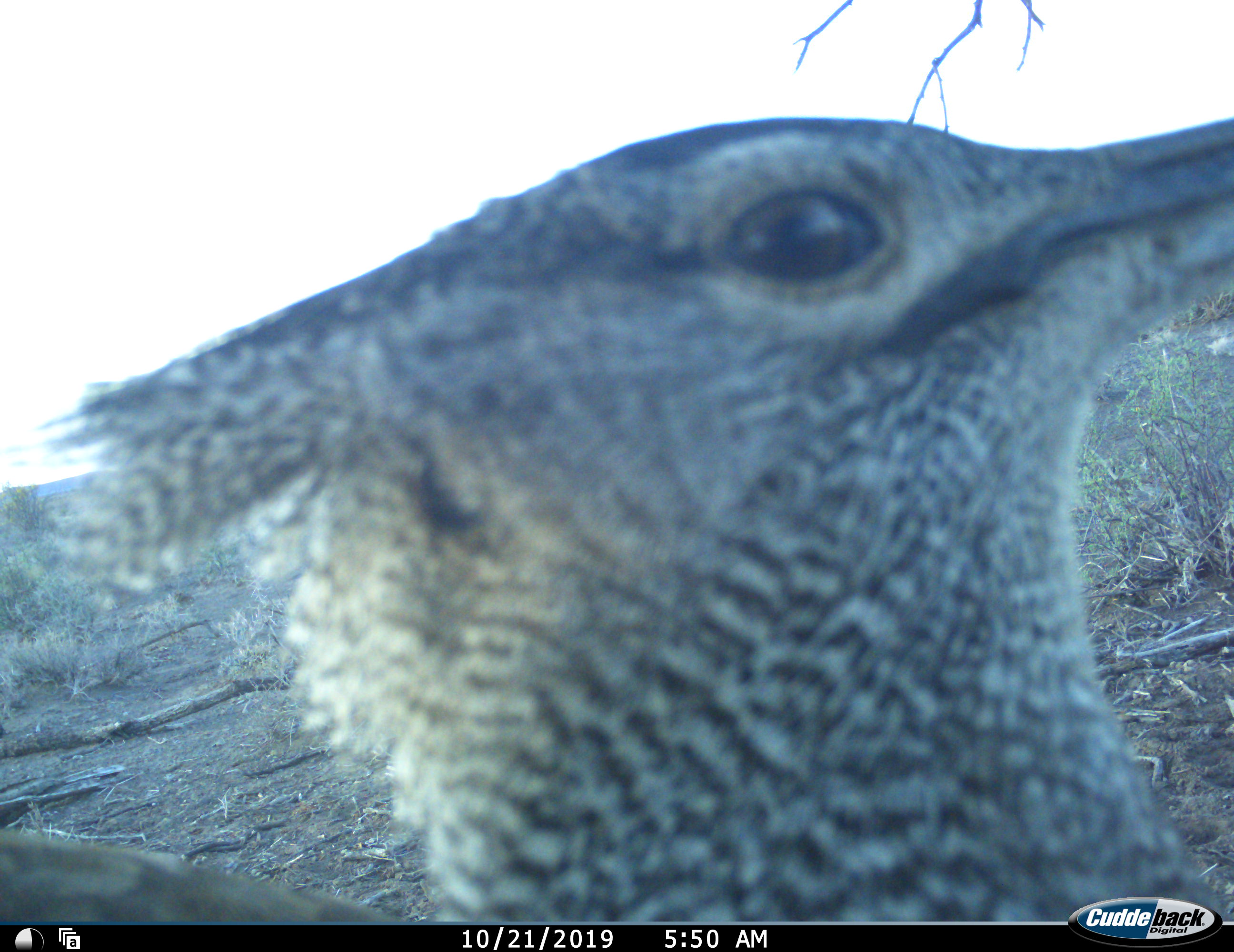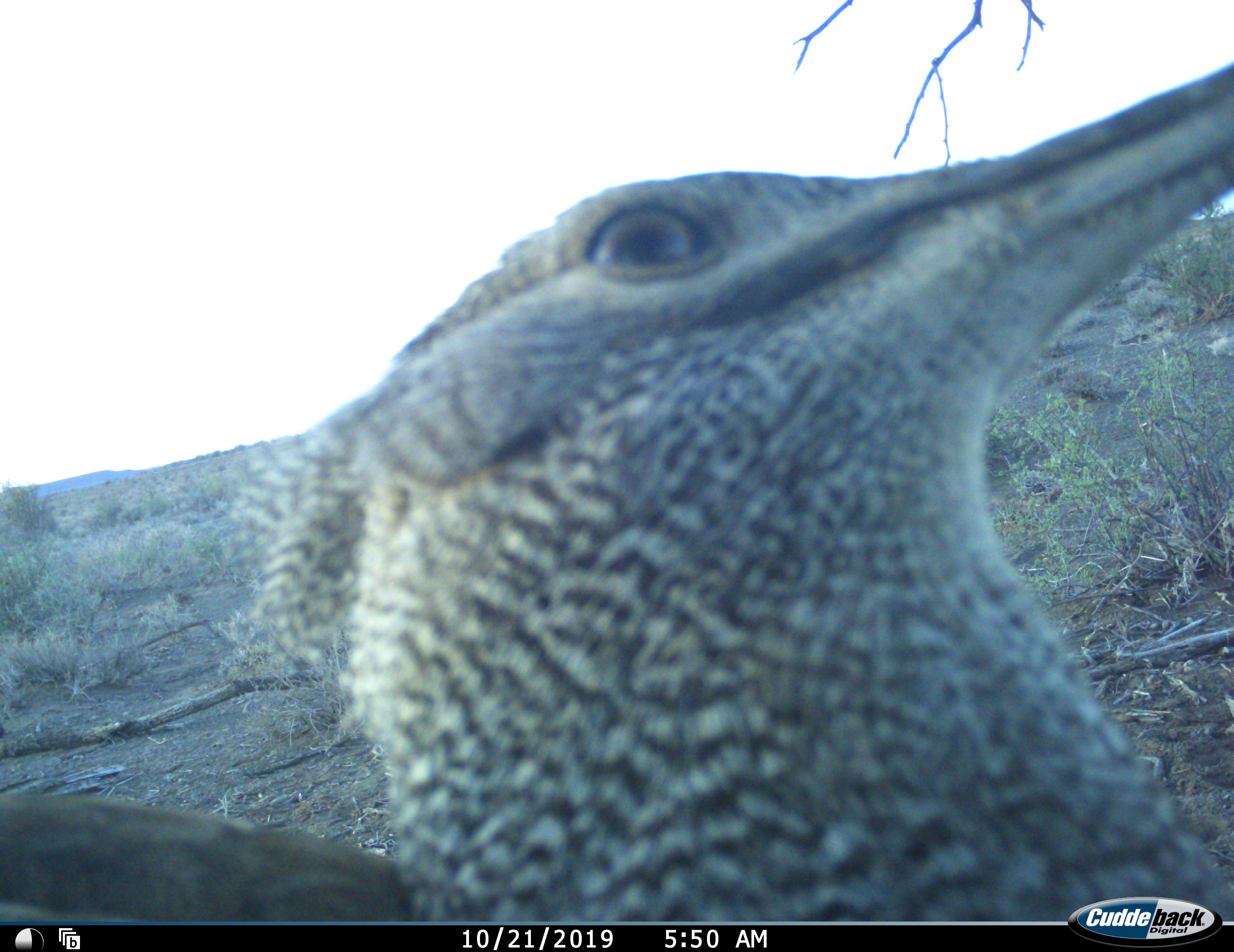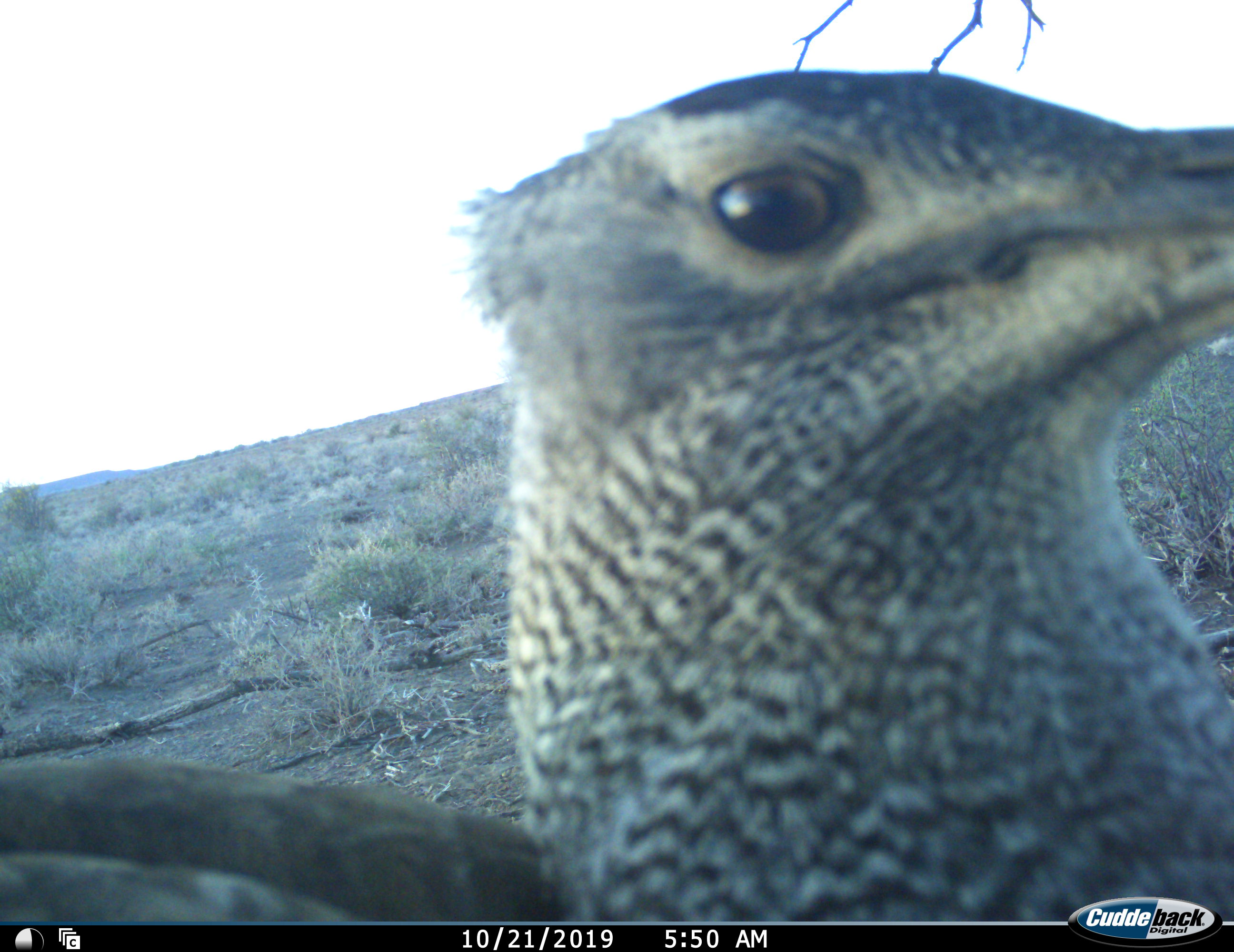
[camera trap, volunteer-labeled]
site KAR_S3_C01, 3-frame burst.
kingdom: Animalia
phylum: Chordata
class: Aves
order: Otidiformes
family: Otididae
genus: Ardeotis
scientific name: Ardeotis kori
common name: kori bustard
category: bustardkori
Bustardkori (kori bustard) (Ardeotis kori), count 1. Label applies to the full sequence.